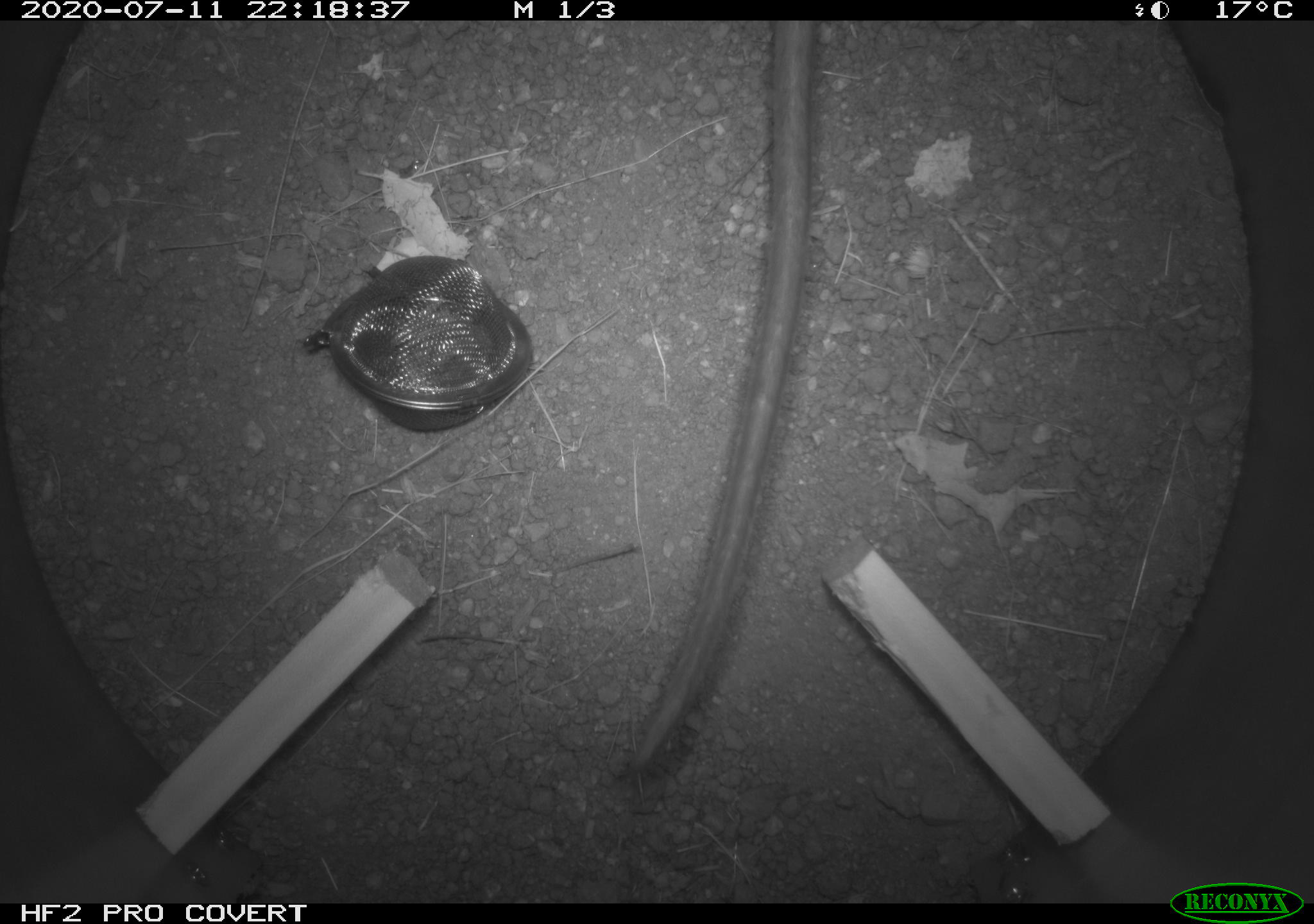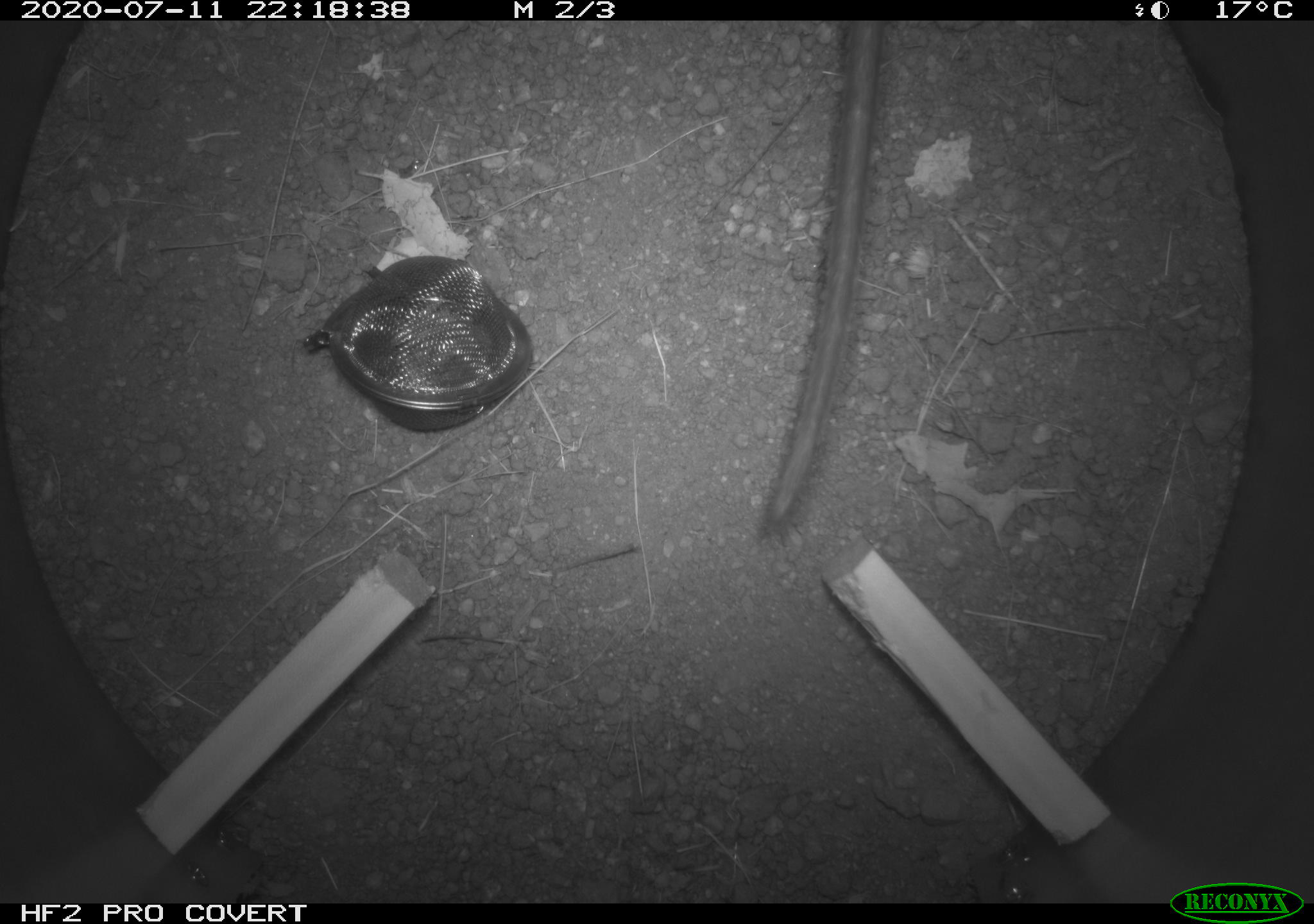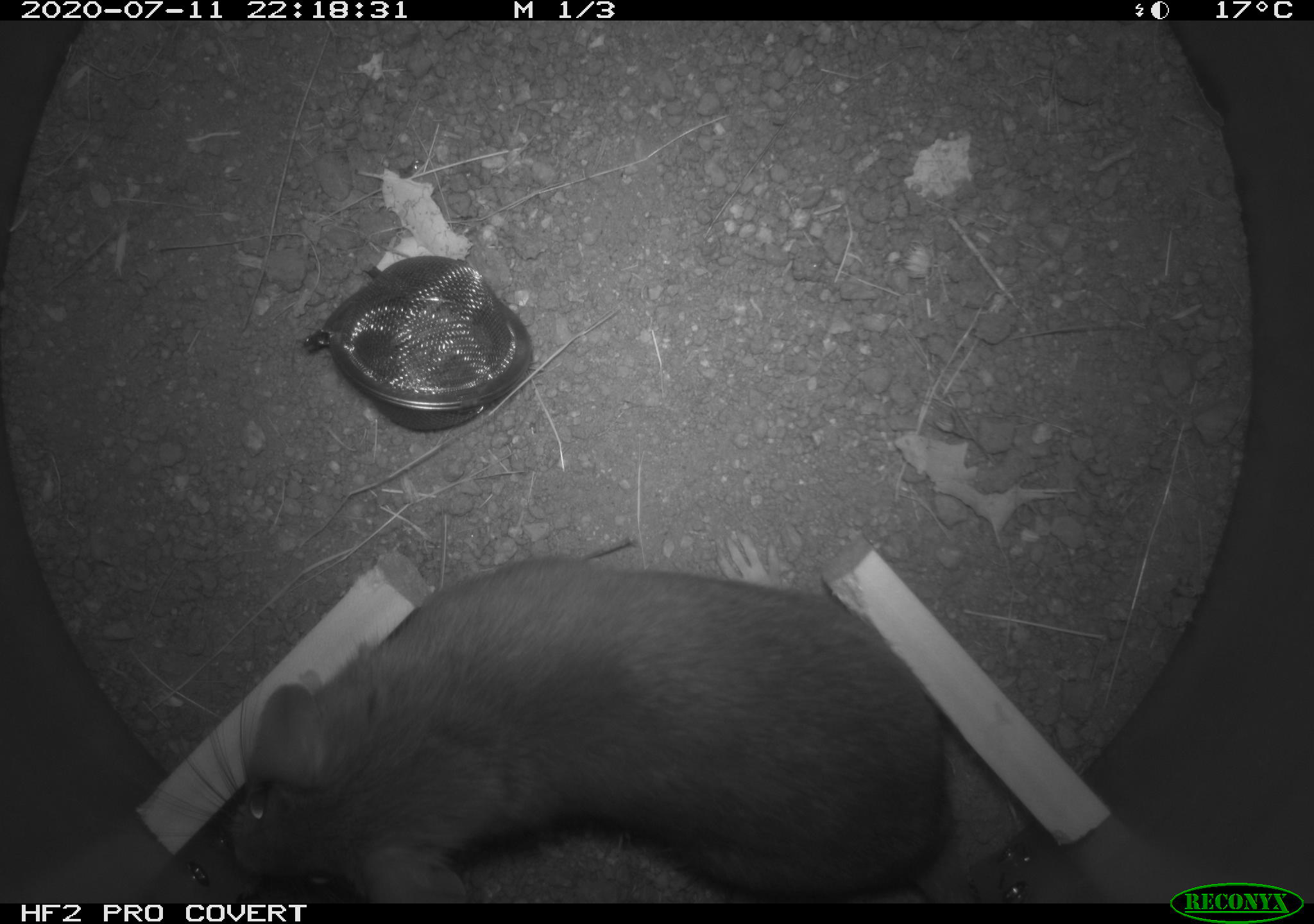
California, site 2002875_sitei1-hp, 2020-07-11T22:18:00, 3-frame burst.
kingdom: Animalia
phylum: Chordata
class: Mammalia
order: Rodentia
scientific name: Rodentia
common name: rodent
Rodent (Rodentia).